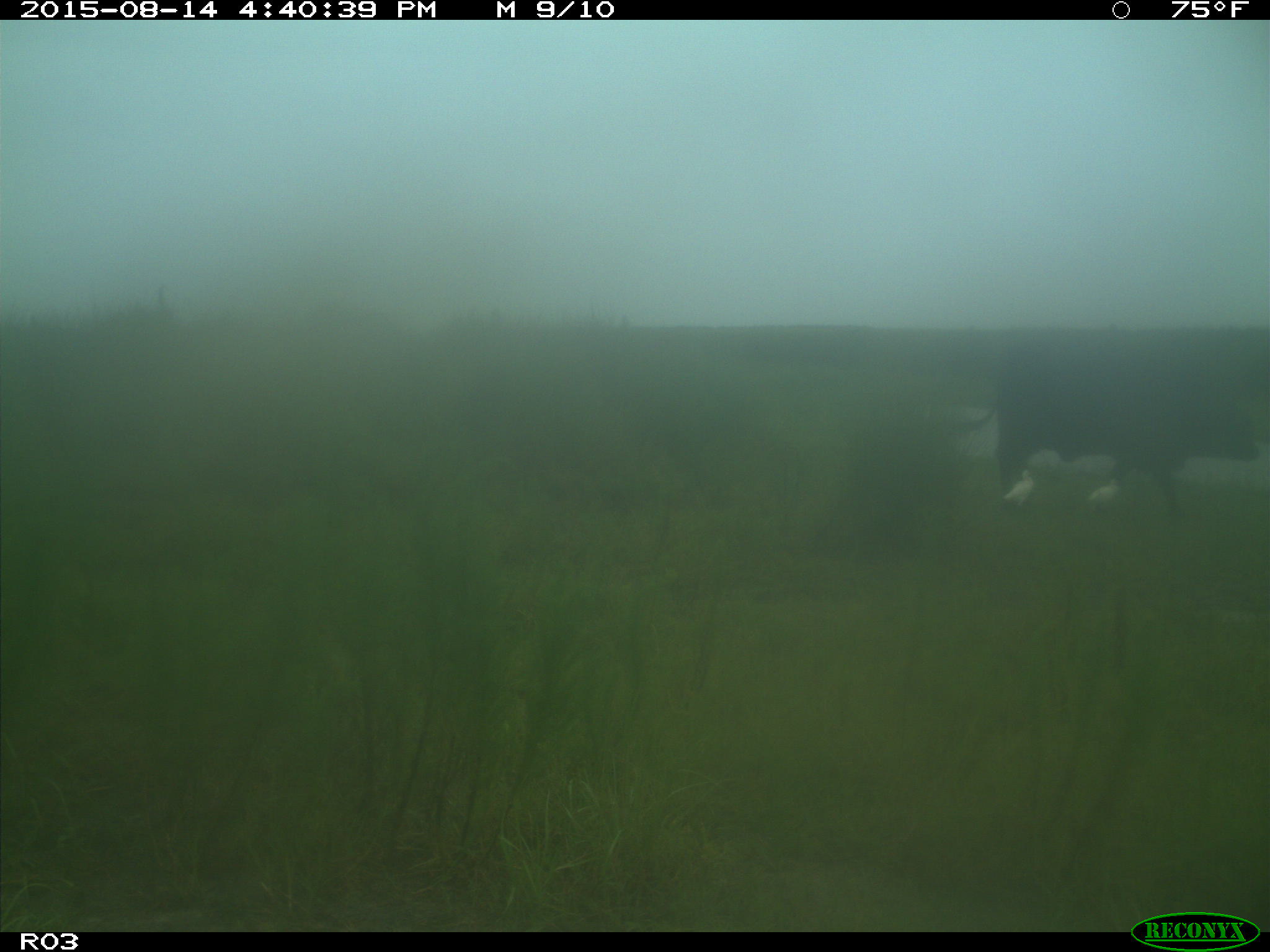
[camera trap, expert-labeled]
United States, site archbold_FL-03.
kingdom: Animalia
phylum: Chordata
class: Mammalia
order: Artiodactyla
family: Bovidae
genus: Bos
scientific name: Bos taurus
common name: domestic cow